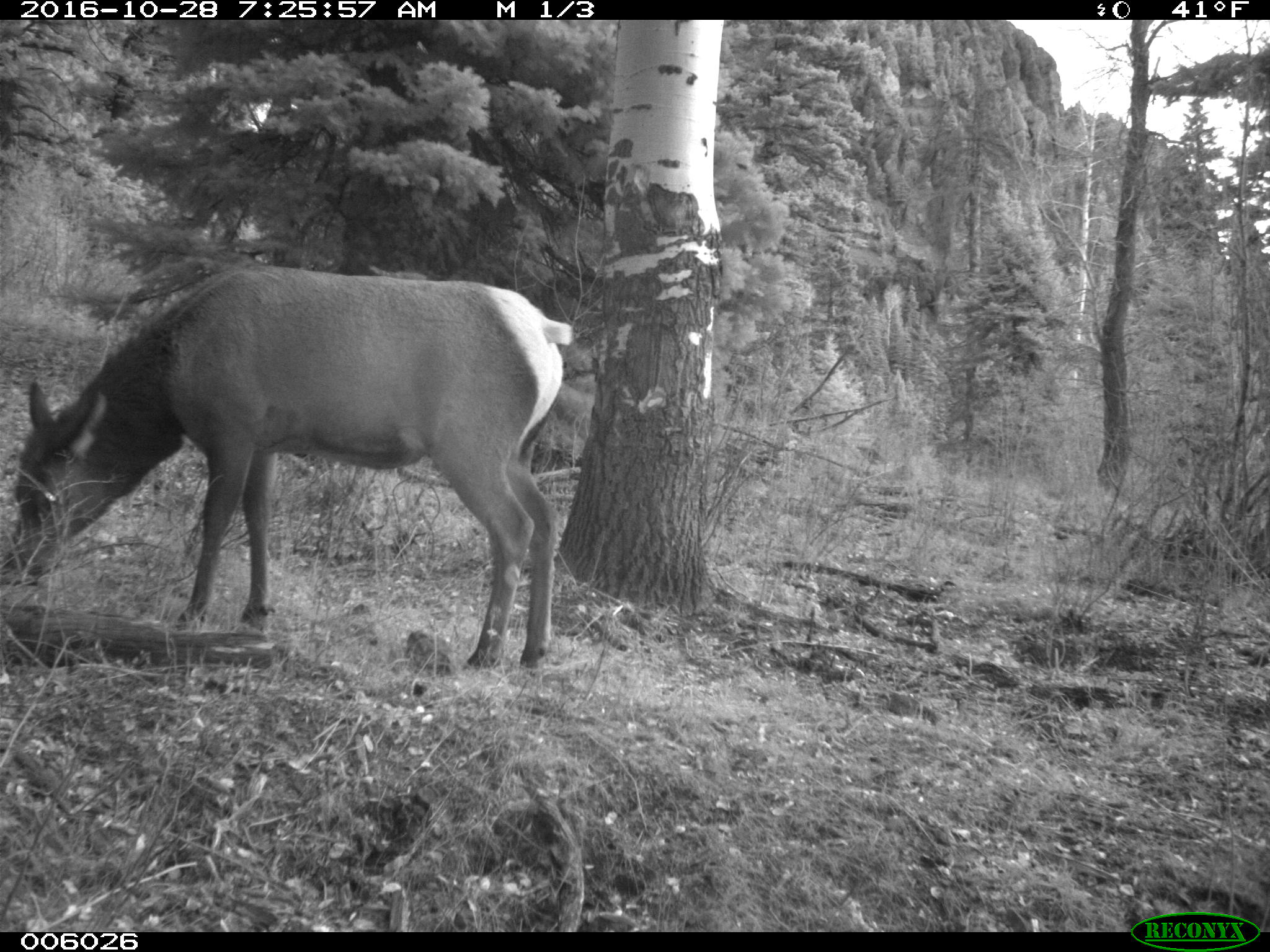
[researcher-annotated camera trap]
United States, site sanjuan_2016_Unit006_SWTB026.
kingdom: Animalia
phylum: Chordata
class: Mammalia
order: Artiodactyla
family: Cervidae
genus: Cervus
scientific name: Cervus elaphus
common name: red deer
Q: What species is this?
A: Cervus elaphus (red deer).